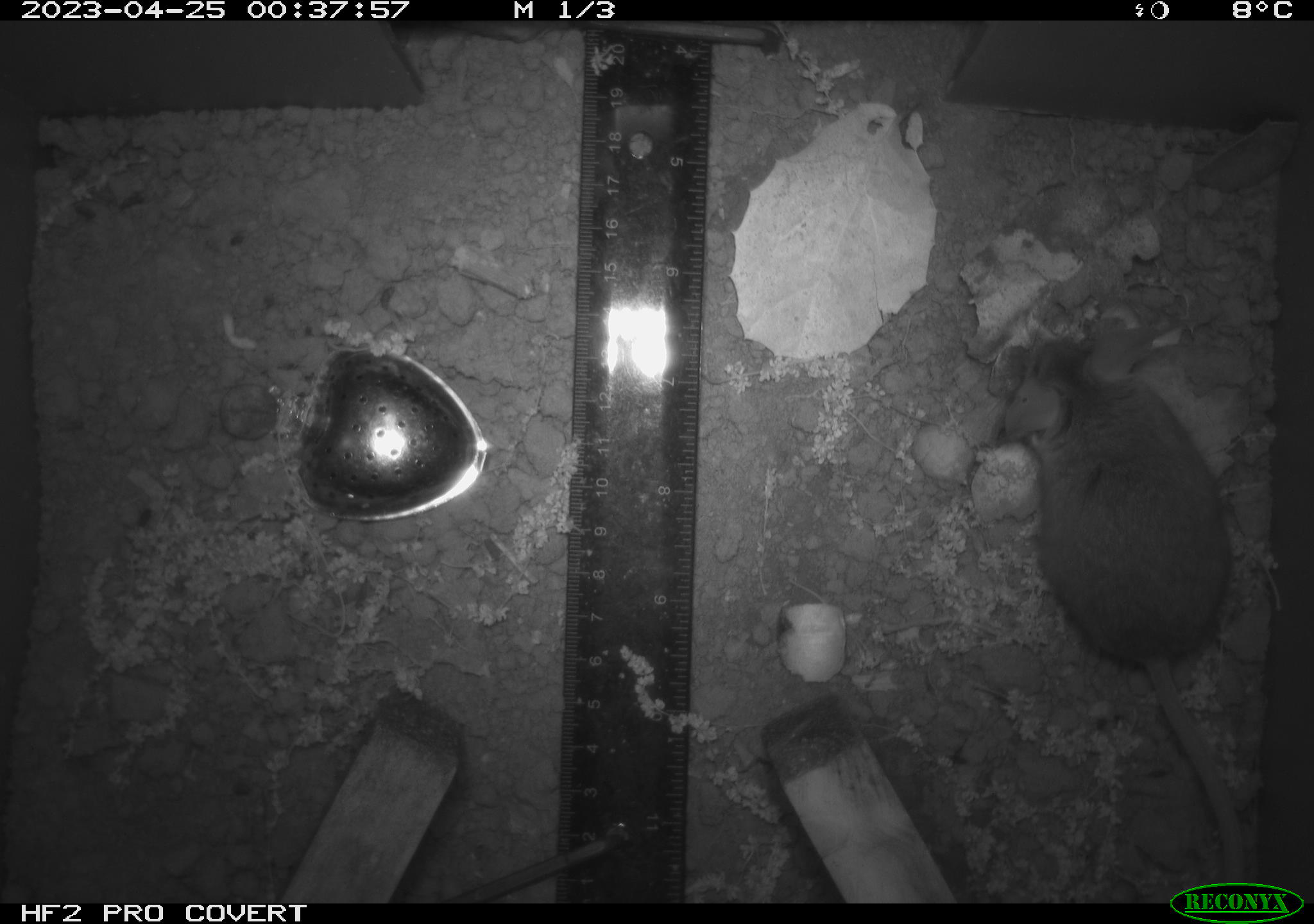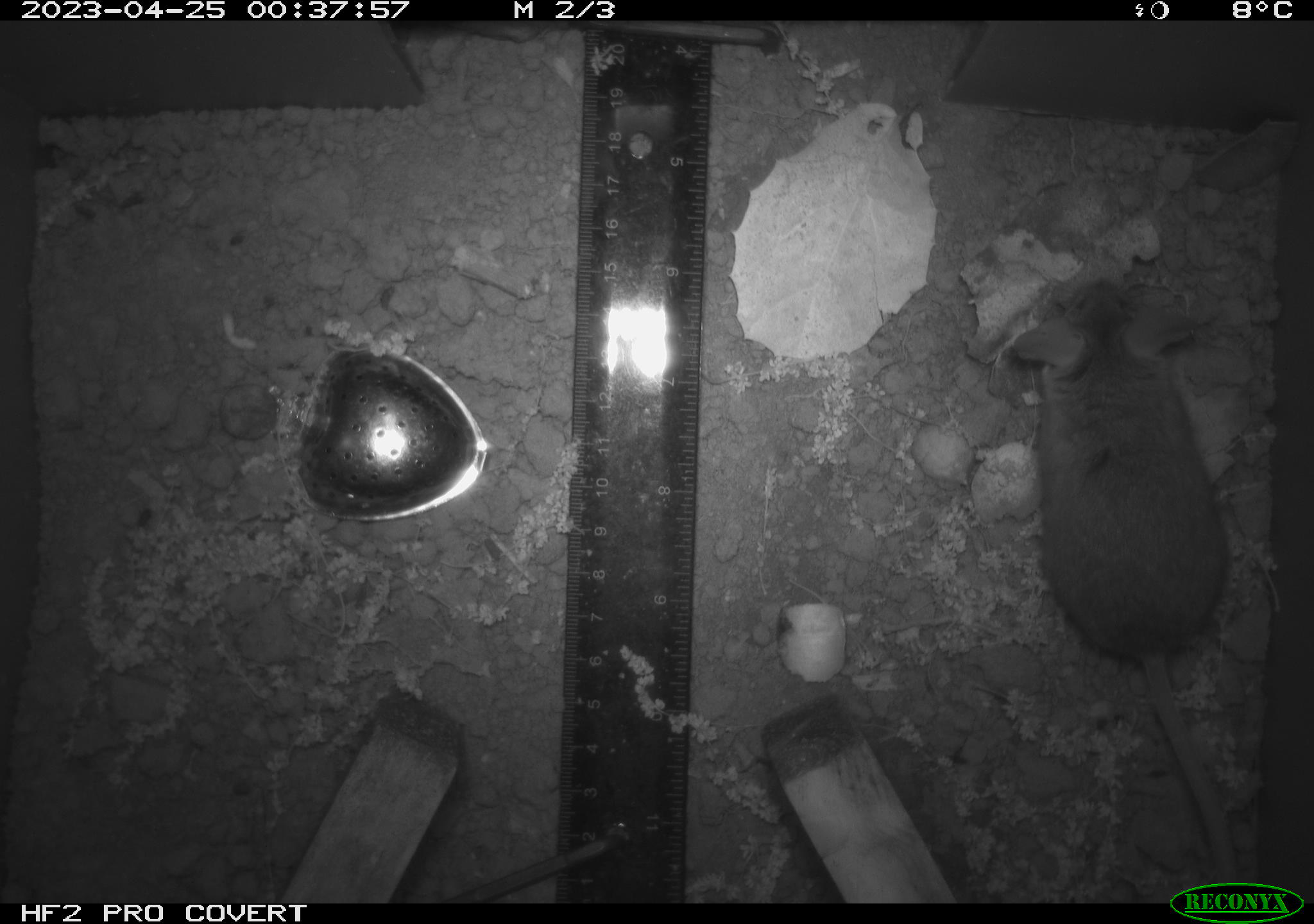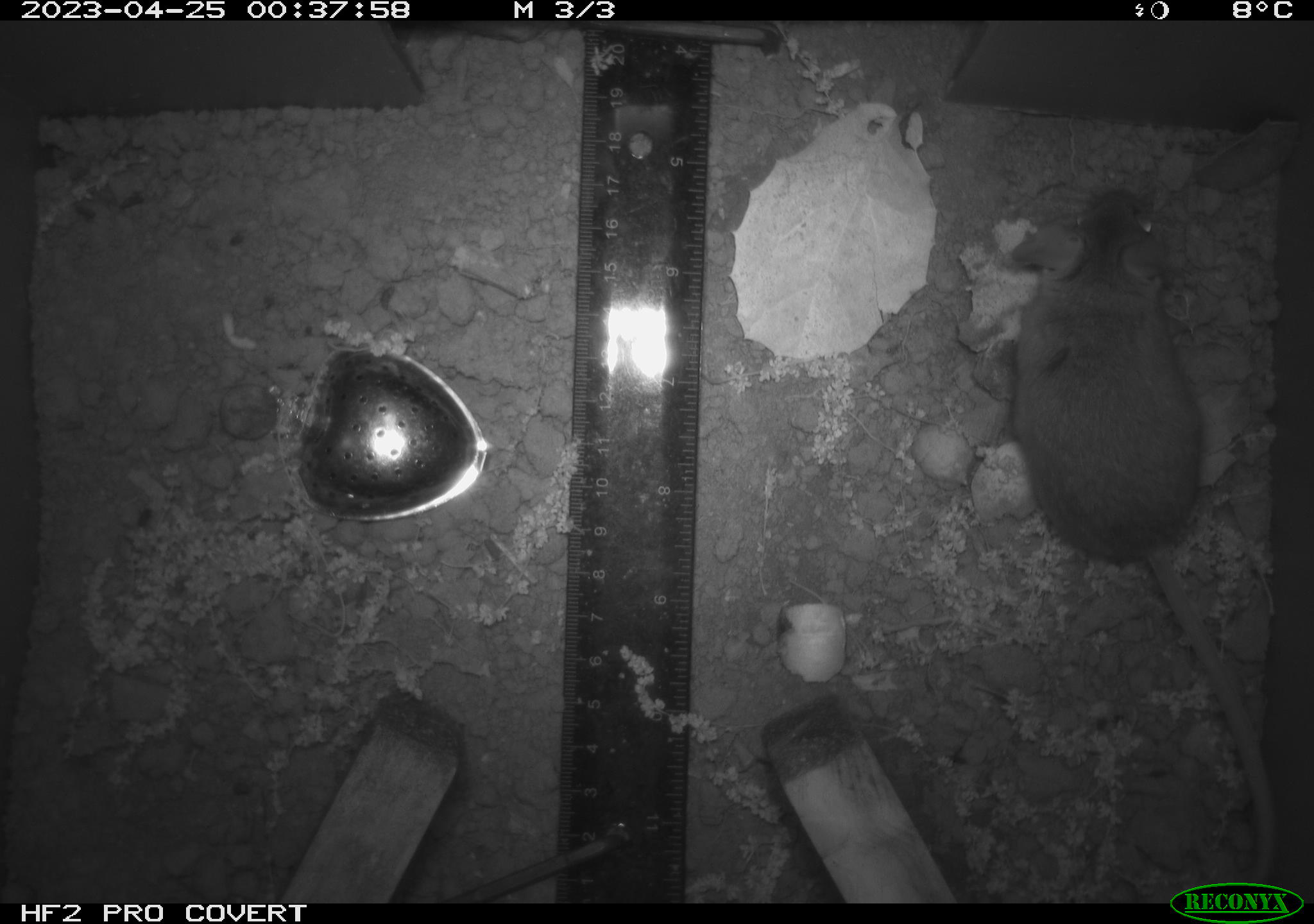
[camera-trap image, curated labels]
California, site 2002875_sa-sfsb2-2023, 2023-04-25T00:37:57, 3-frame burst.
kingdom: Animalia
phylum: Chordata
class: Mammalia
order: Rodentia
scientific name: Rodentia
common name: mouse species